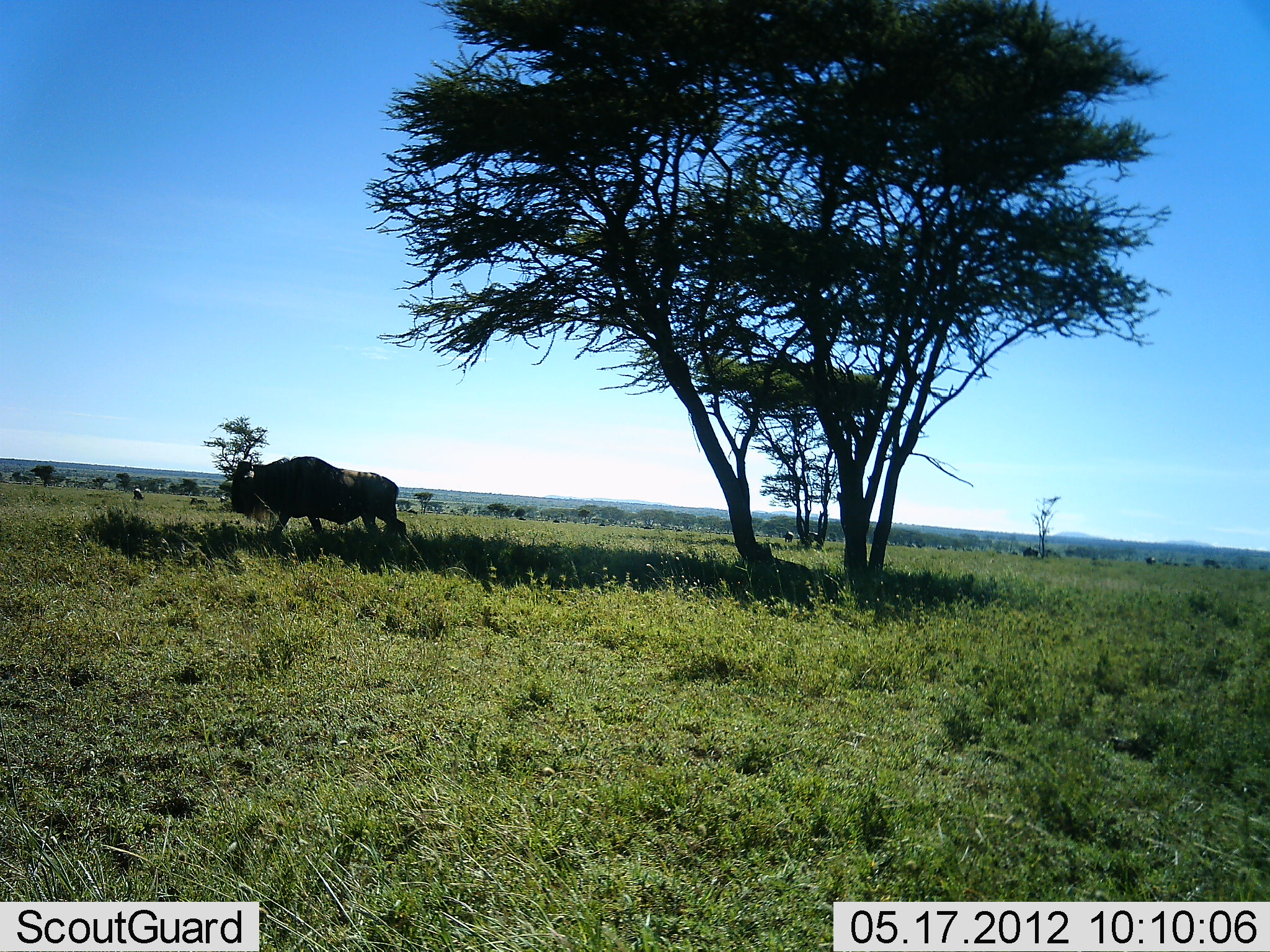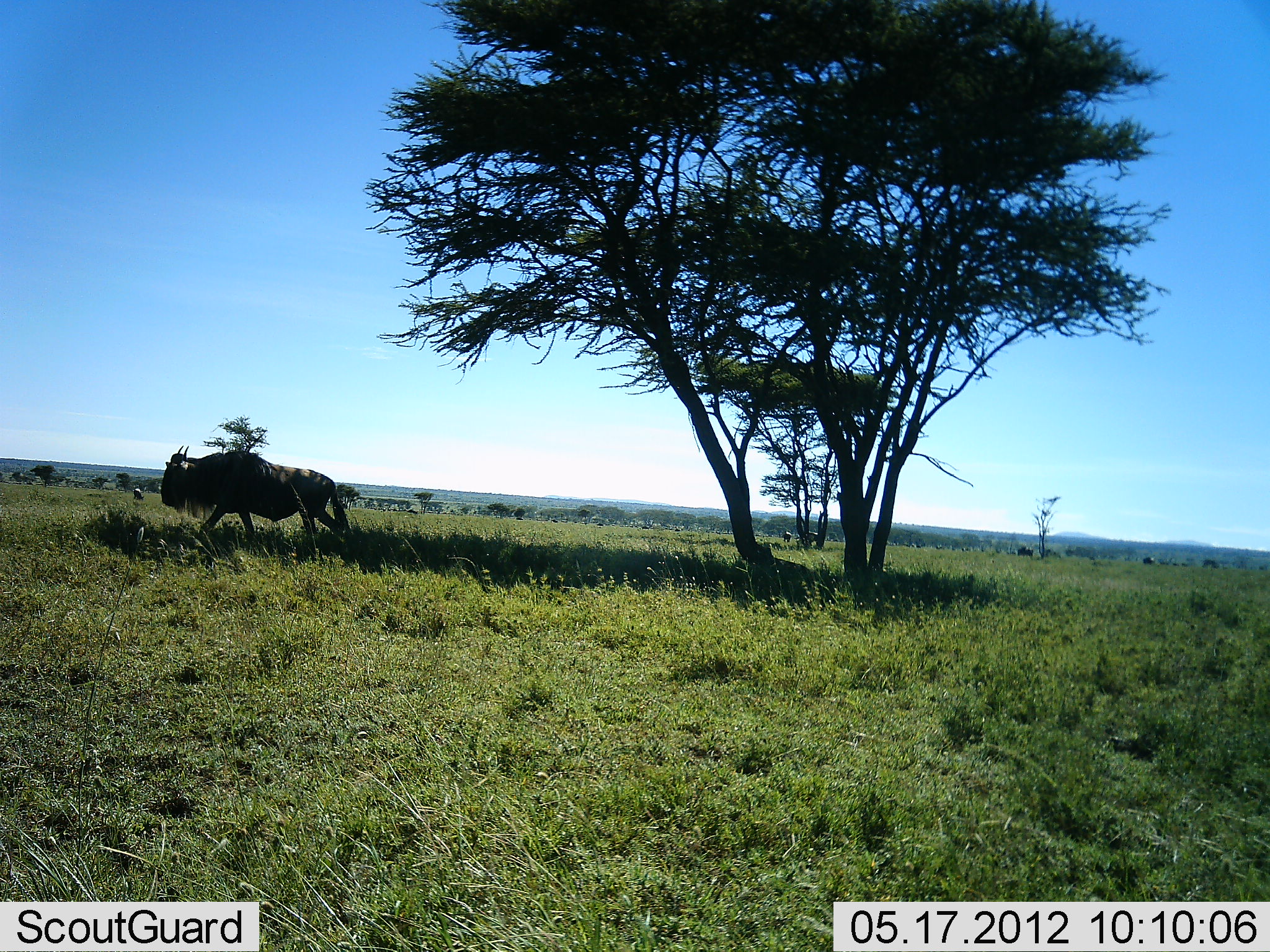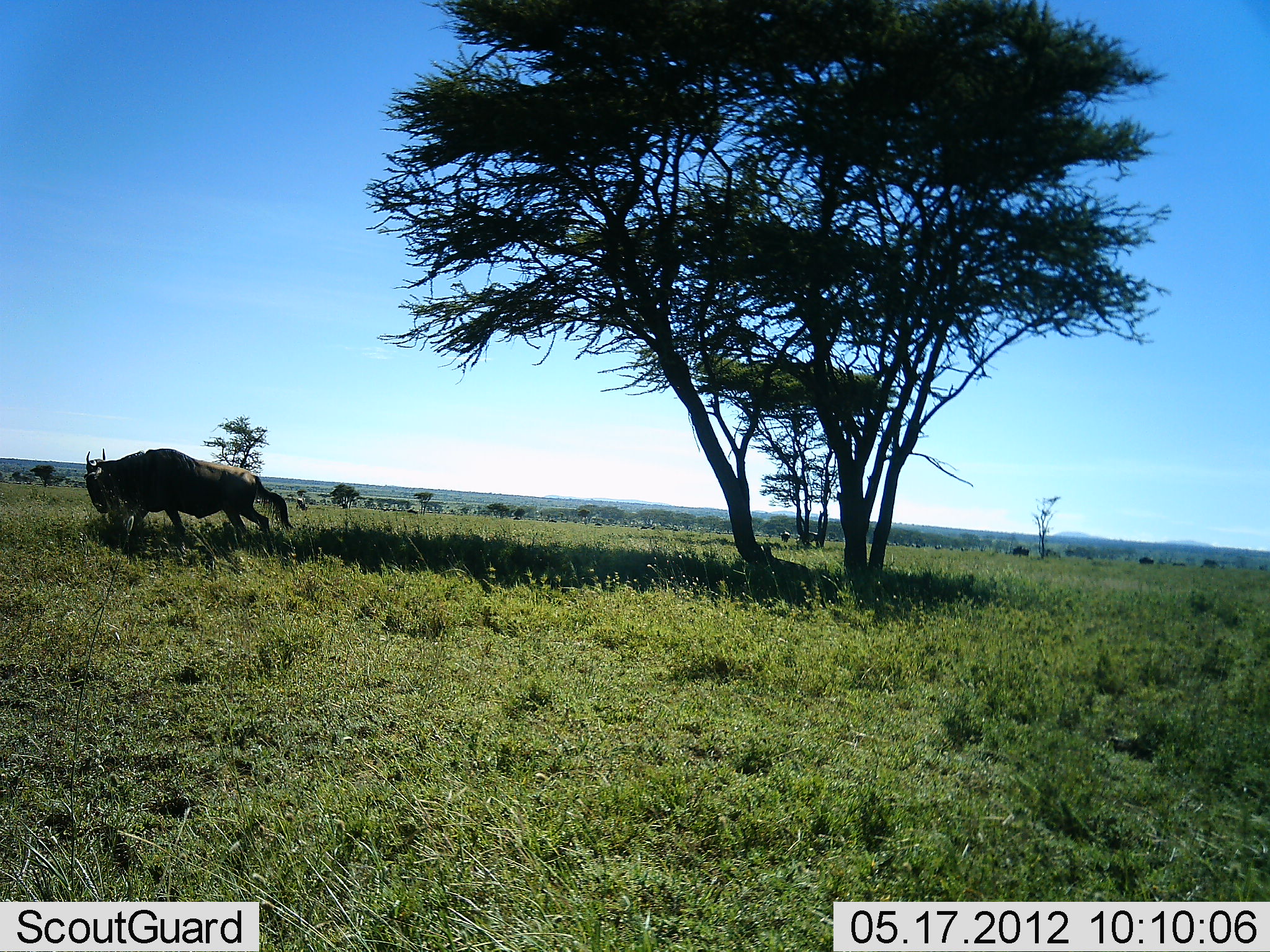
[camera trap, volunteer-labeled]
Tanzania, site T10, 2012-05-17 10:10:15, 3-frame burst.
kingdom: Animalia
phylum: Chordata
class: Mammalia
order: Artiodactyla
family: Bovidae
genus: Connochaetes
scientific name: Connochaetes taurinus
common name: blue wildebeest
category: wildebeest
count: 1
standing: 10%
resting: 0%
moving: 100%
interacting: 0%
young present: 0%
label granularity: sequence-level